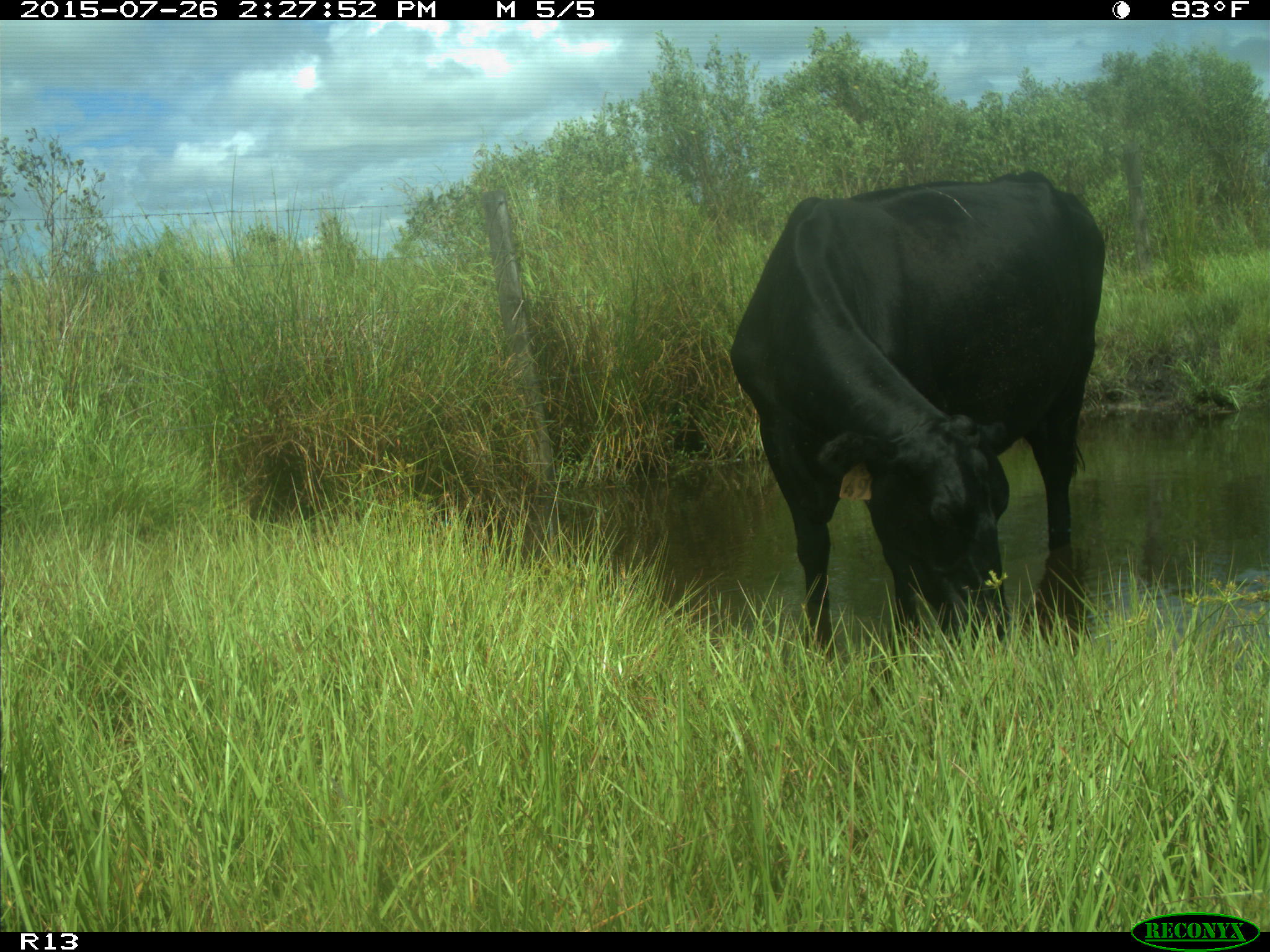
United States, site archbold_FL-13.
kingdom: Animalia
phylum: Chordata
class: Mammalia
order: Artiodactyla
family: Bovidae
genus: Bos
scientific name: Bos taurus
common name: domestic cow